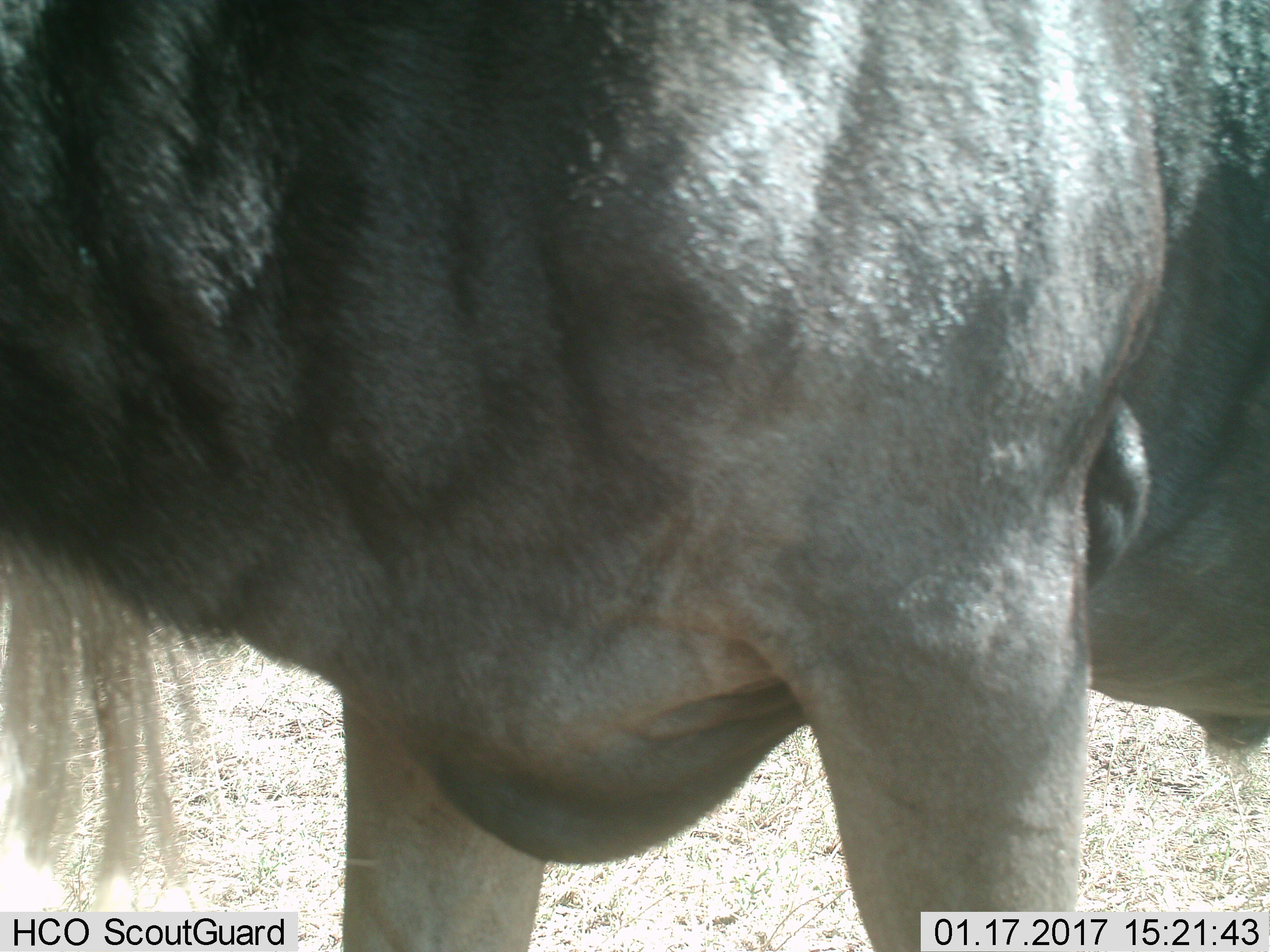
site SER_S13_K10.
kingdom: Animalia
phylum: Chordata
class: Mammalia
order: Artiodactyla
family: Bovidae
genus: Connochaetes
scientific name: Connochaetes taurinus taurinus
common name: blue wildebeest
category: wildebeestblue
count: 1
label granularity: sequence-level